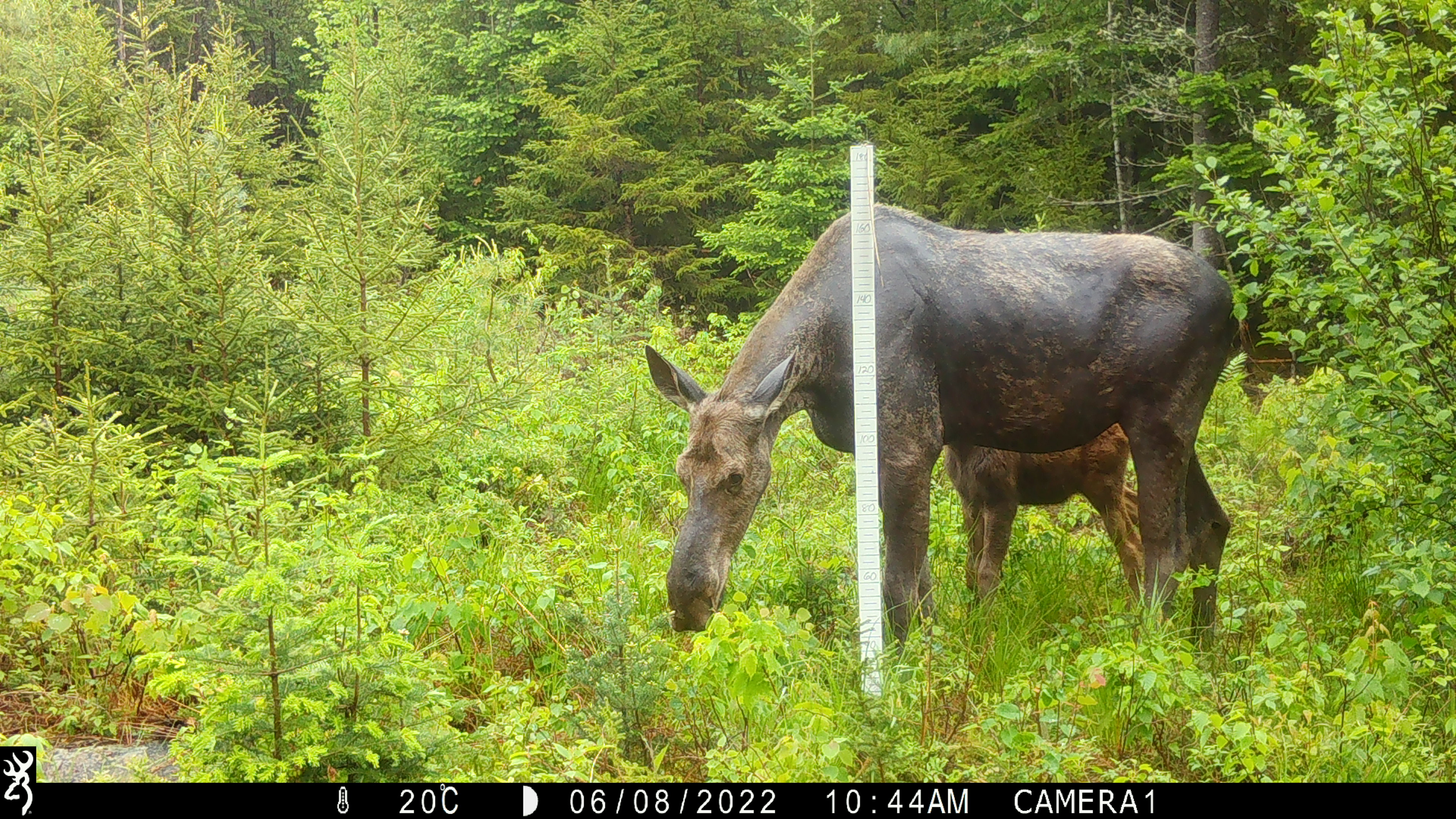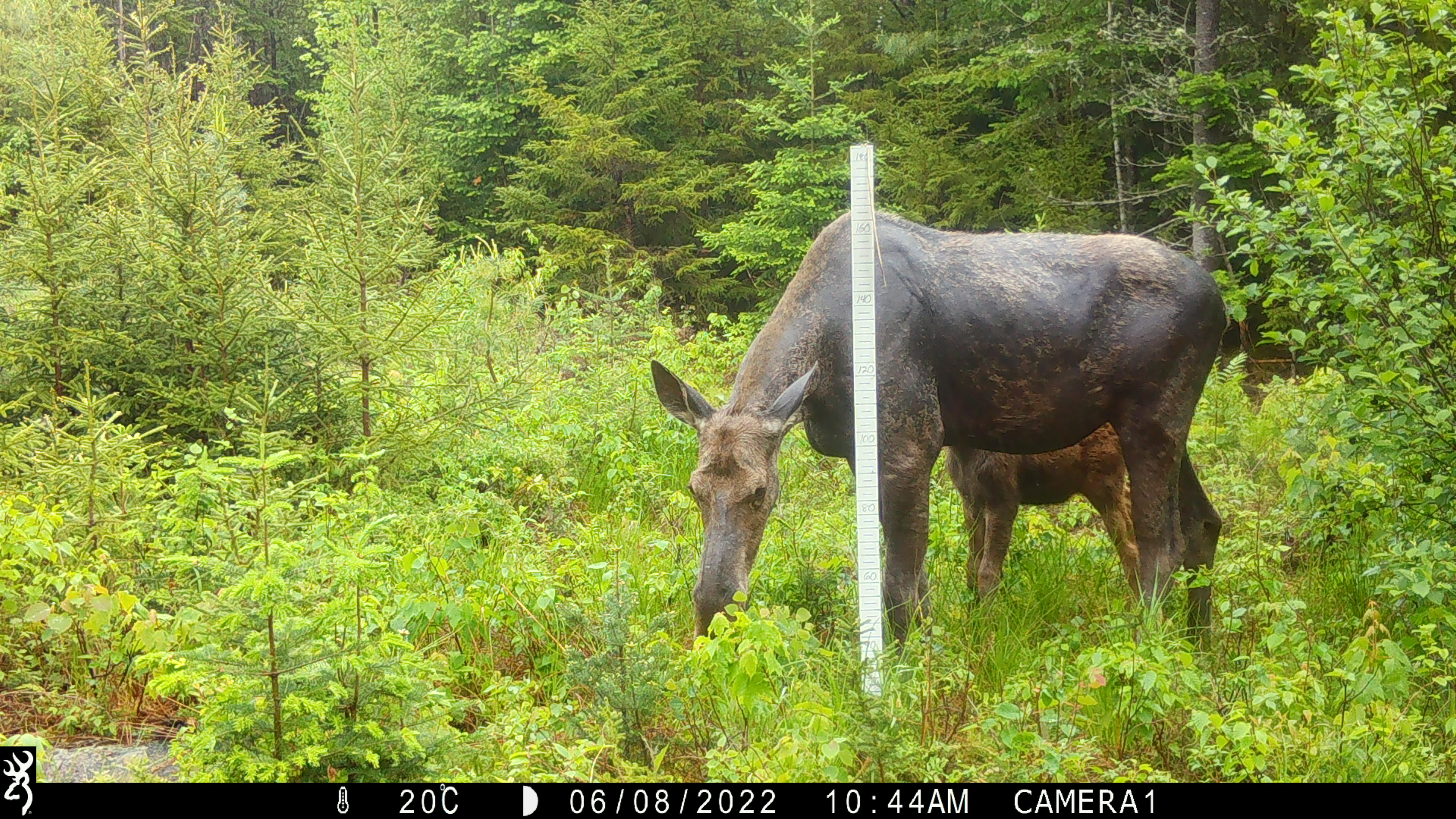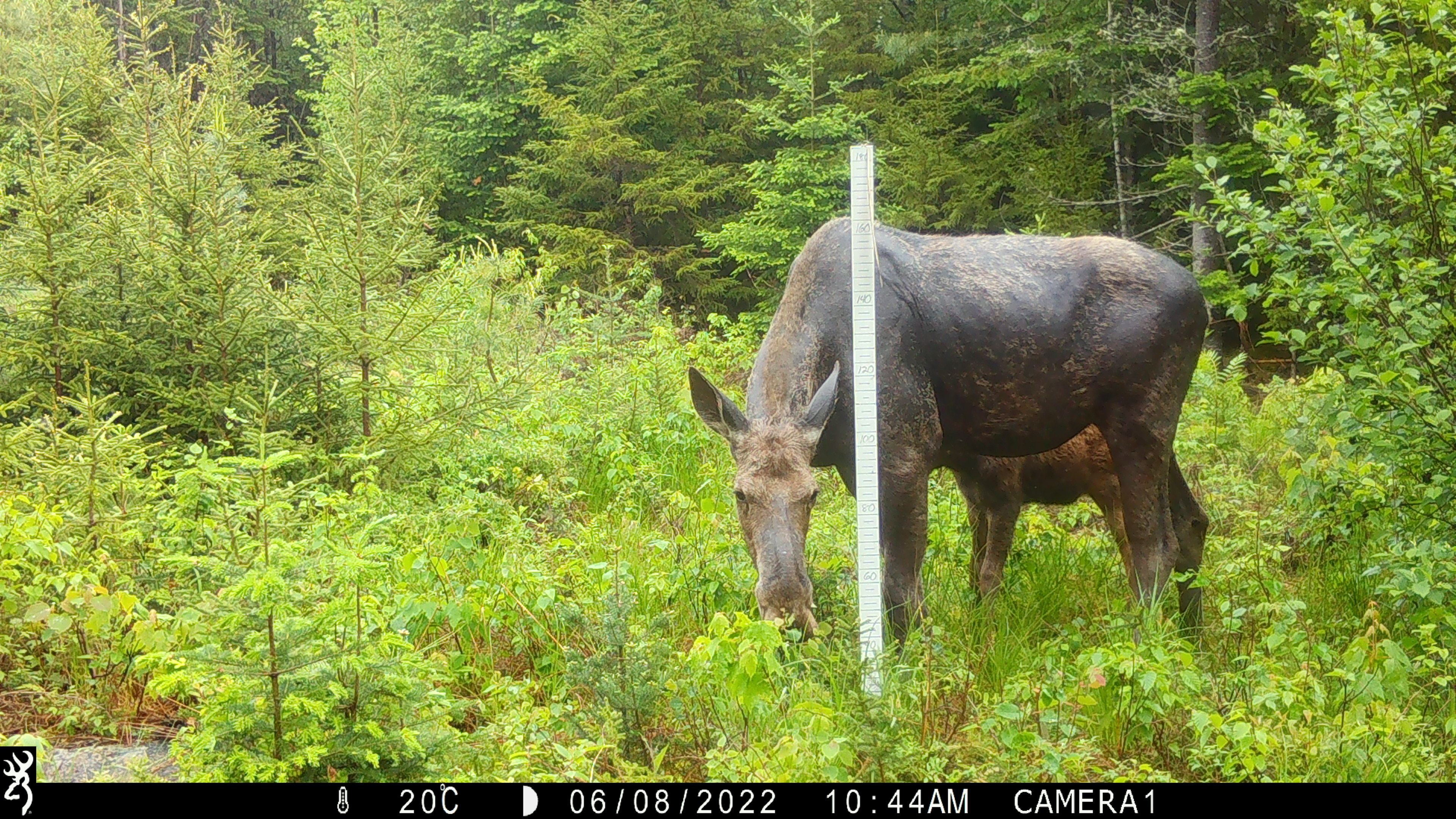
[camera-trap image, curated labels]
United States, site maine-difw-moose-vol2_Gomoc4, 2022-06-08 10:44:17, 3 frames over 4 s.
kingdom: Animalia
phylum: Chordata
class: Mammalia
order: Artiodactyla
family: Cervidae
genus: Alces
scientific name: Alces alces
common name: moose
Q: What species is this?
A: Moose (Alces alces).